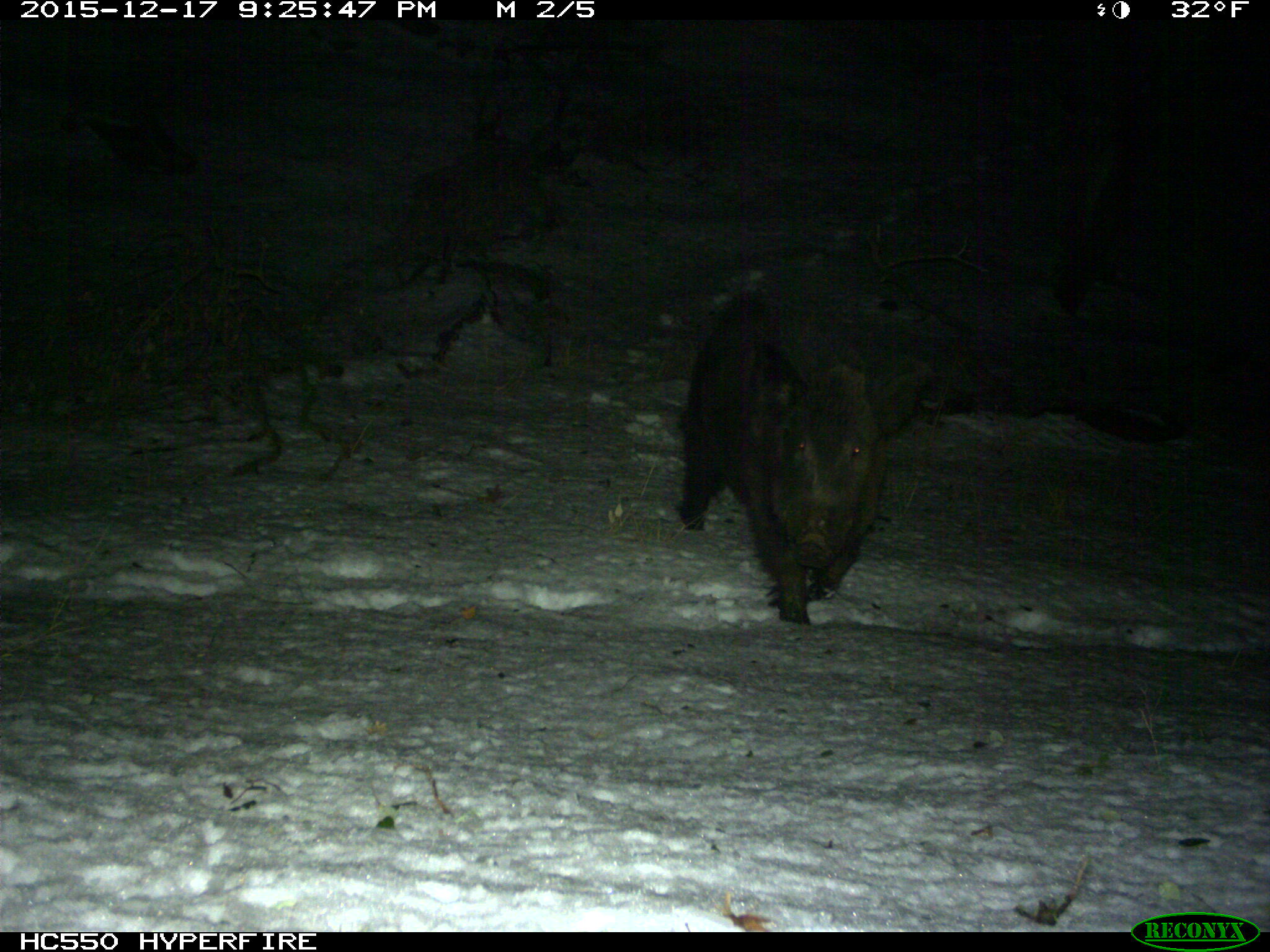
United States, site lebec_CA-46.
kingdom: Animalia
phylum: Chordata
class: Mammalia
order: Artiodactyla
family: Suidae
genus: Sus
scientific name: Sus scrofa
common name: wild boar